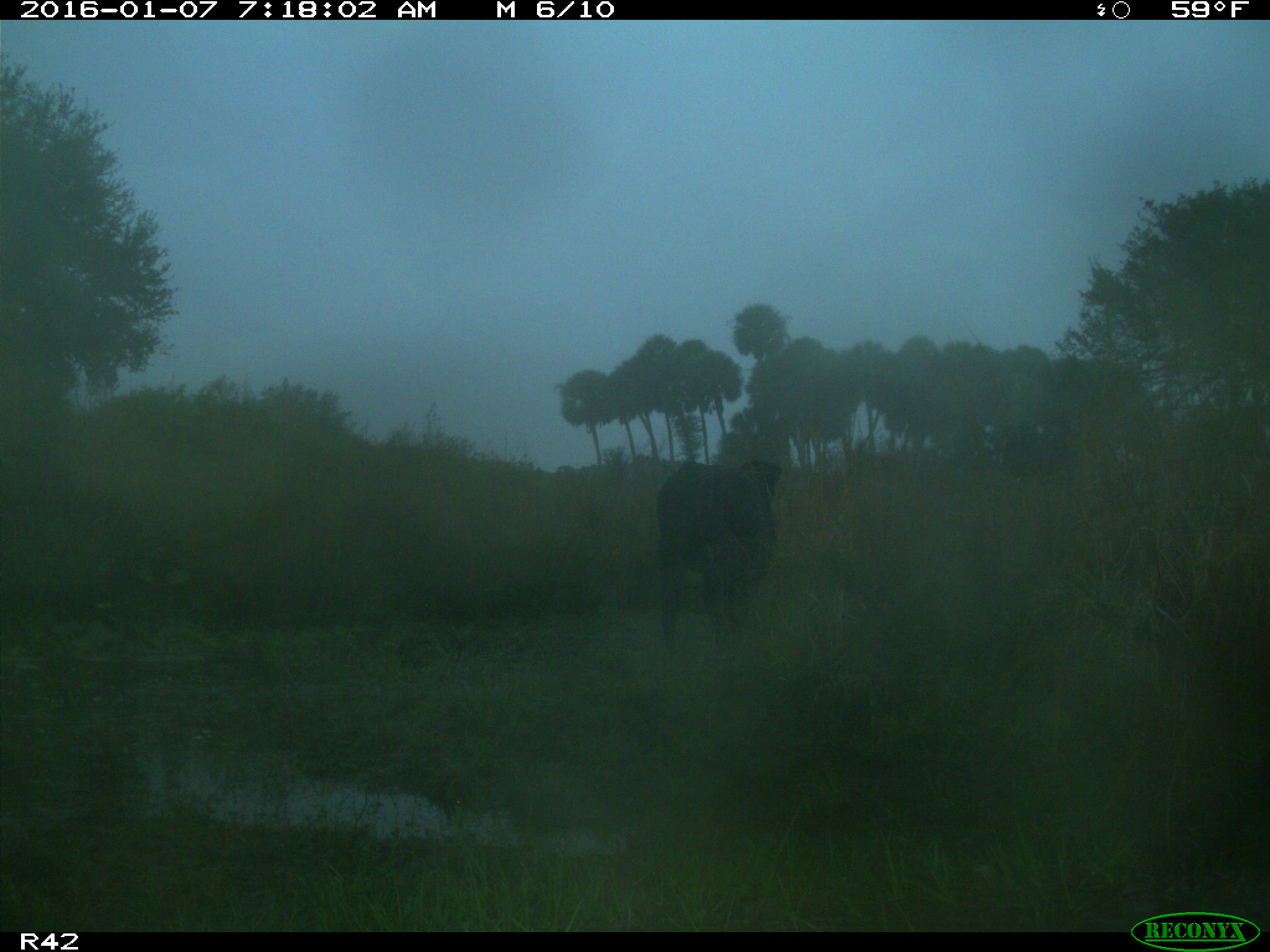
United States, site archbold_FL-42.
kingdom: Animalia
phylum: Chordata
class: Mammalia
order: Artiodactyla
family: Bovidae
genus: Bos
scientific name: Bos taurus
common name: domestic cow